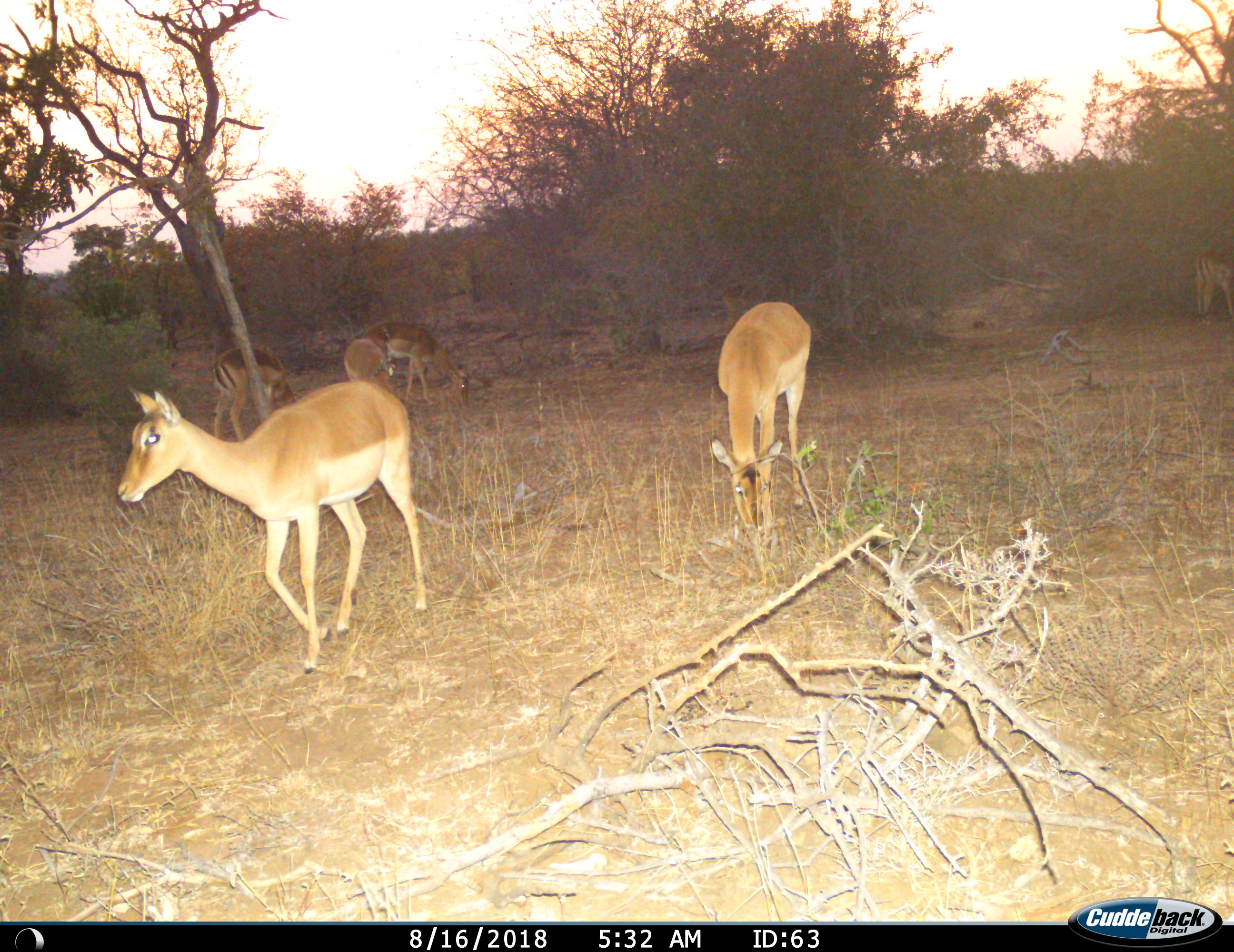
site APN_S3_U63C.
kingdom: Animalia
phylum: Chordata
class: Mammalia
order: Artiodactyla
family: Bovidae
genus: Aepyceros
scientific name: Aepyceros melampus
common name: impala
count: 6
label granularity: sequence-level